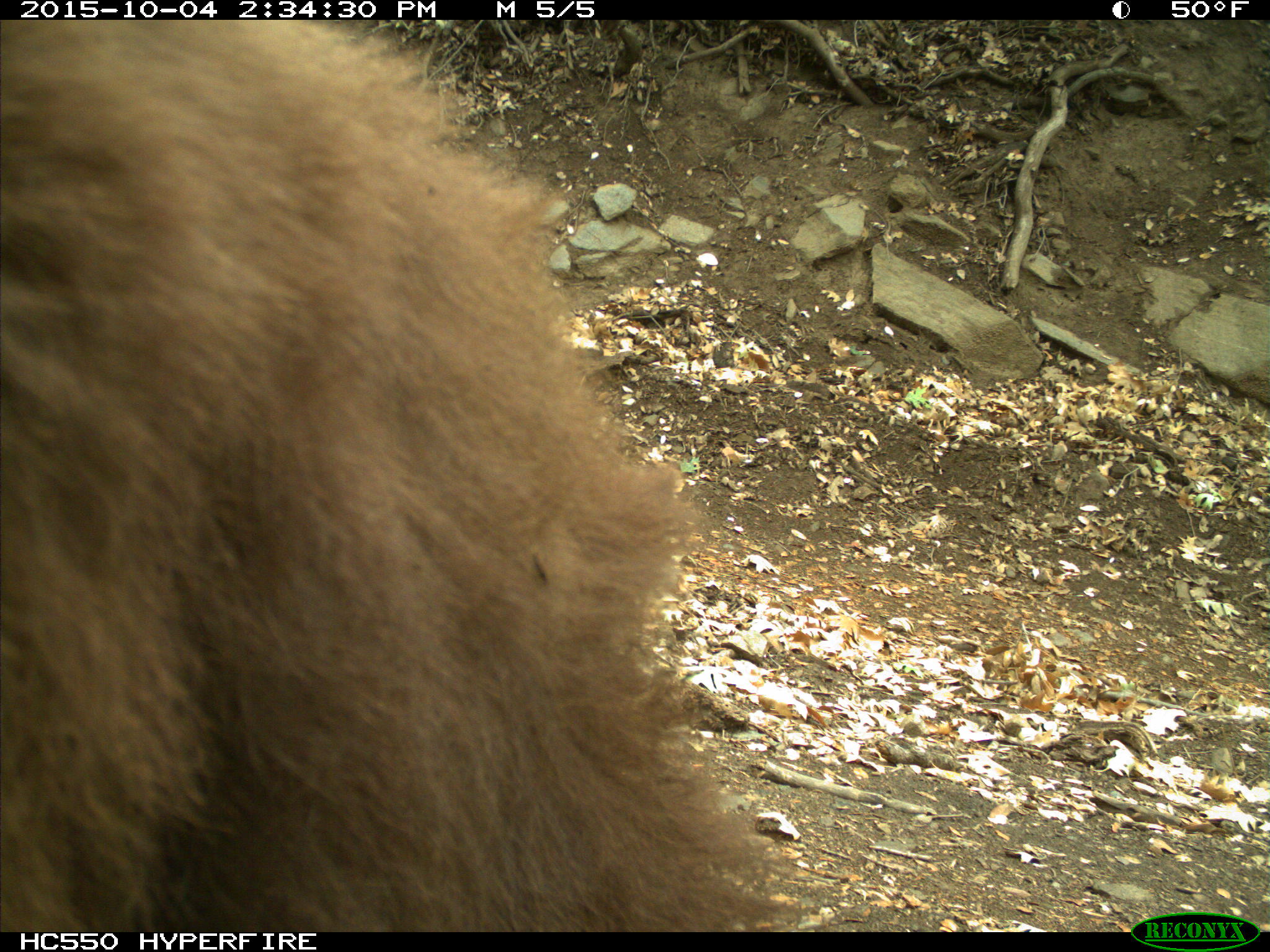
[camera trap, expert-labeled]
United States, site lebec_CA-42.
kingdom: Animalia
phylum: Chordata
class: Mammalia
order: Carnivora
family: Ursidae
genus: Ursus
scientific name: Ursus americanus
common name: american black bear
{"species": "Ursus americanus (american black bear)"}